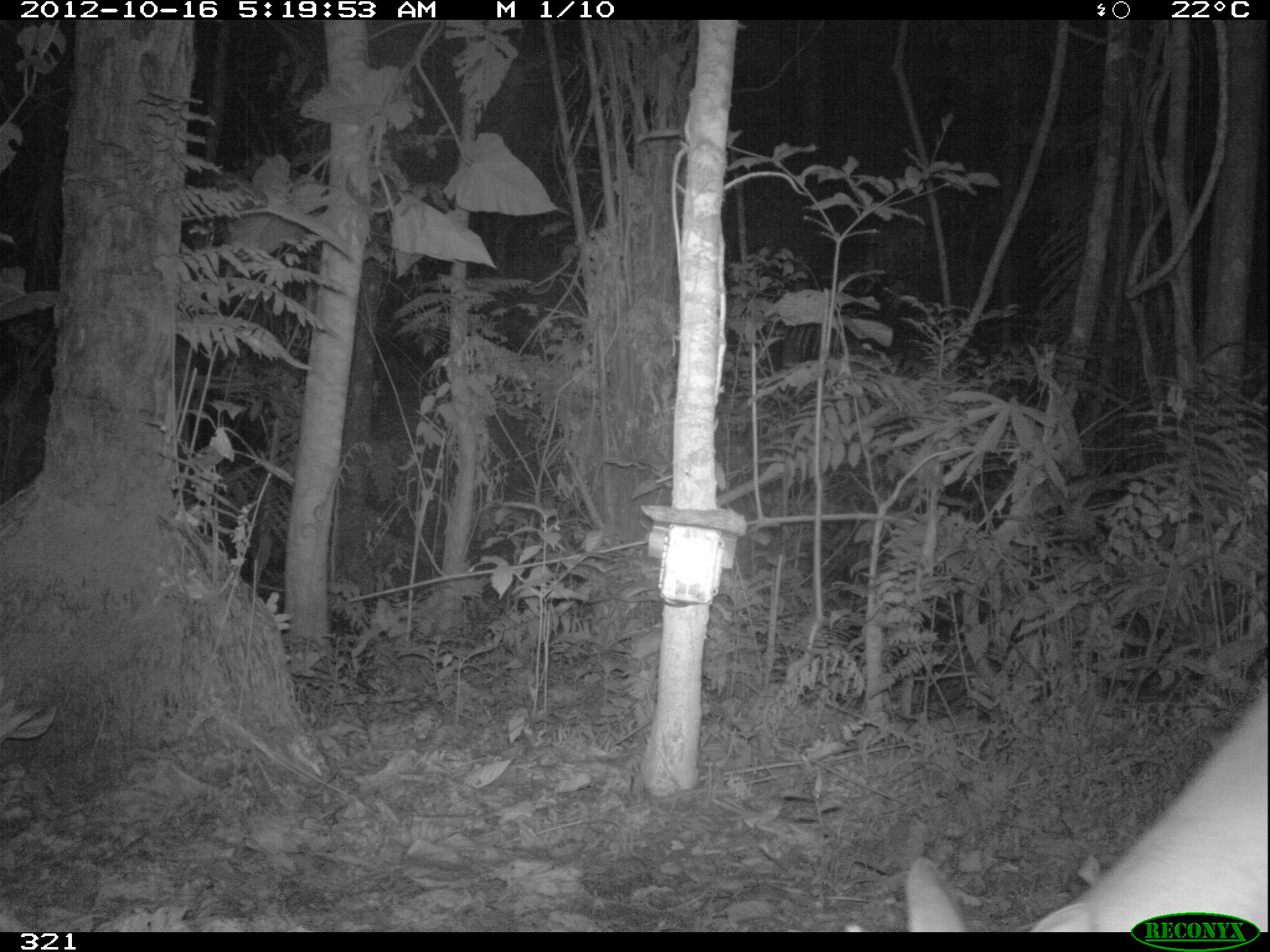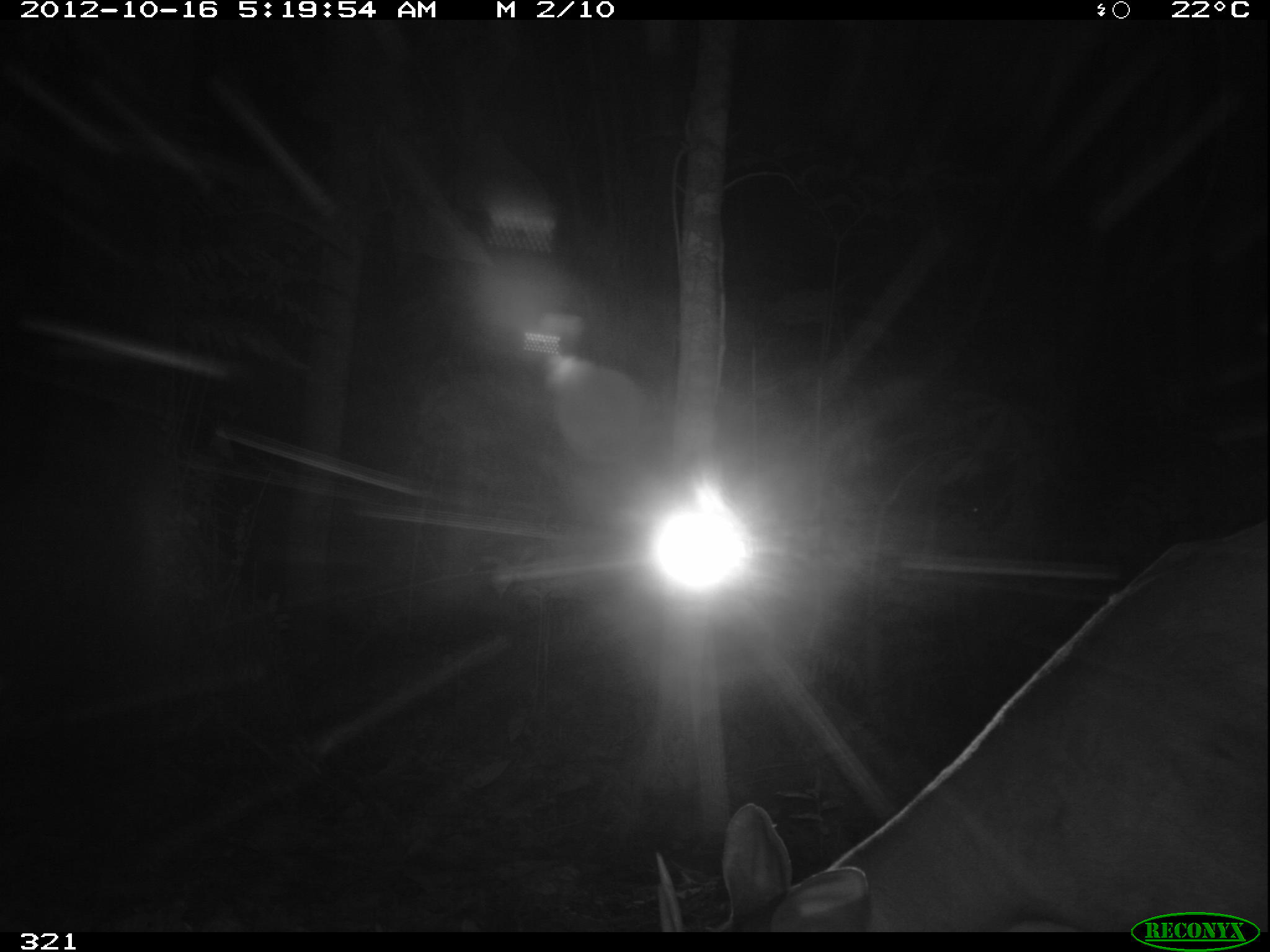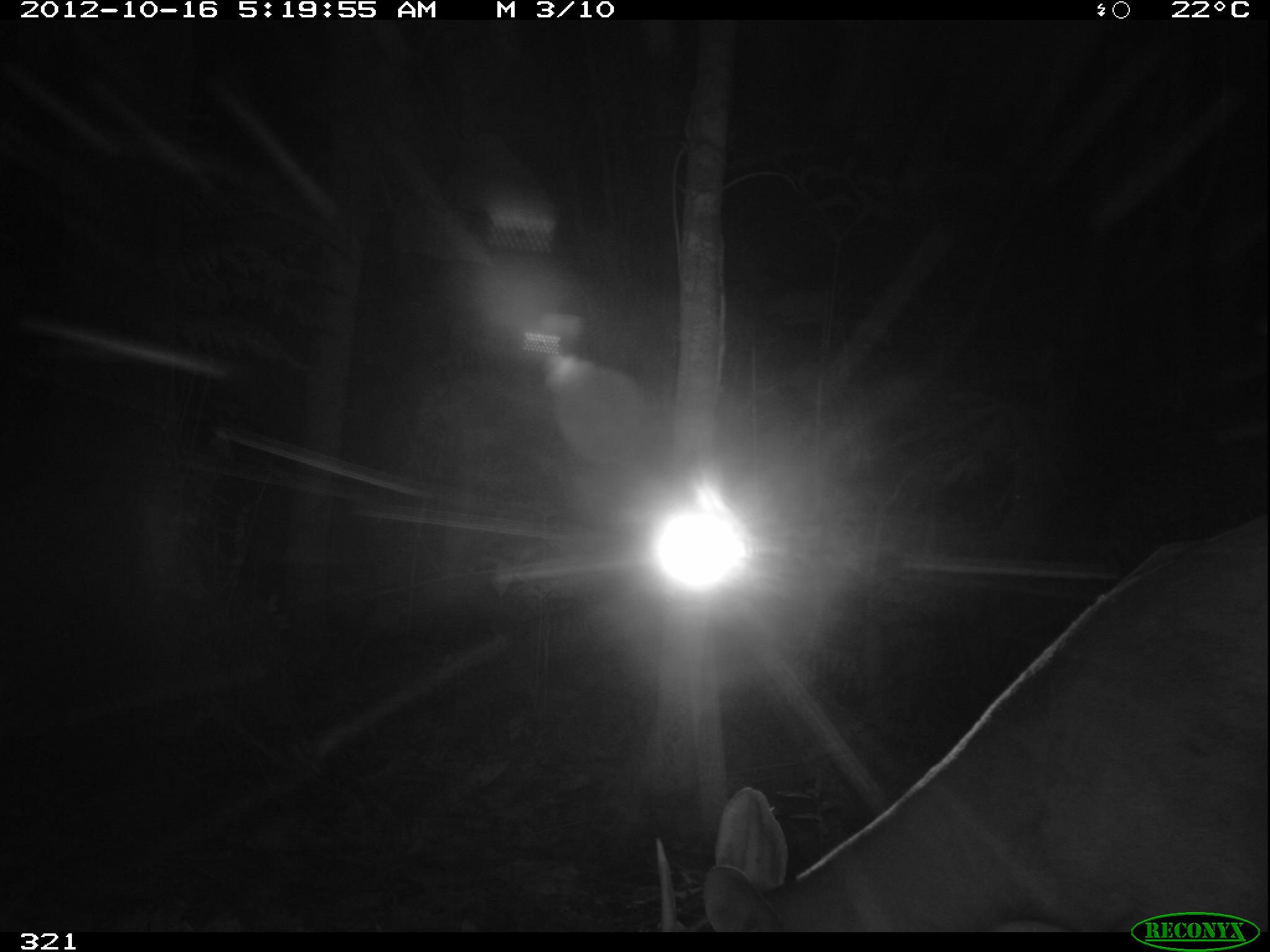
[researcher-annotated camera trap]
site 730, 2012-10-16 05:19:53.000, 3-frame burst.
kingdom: Animalia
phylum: Chordata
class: Mammalia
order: Artiodactyla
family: Cervidae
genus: Mazama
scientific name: Mazama americana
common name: red brocket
Mazama americana (red brocket).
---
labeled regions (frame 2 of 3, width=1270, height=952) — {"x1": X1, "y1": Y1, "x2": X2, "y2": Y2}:
mazama americana: {"x1": 650, "y1": 512, "x2": 1267, "y2": 932}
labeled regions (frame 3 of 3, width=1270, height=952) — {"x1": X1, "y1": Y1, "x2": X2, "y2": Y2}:
mazama americana: {"x1": 650, "y1": 508, "x2": 1266, "y2": 931}